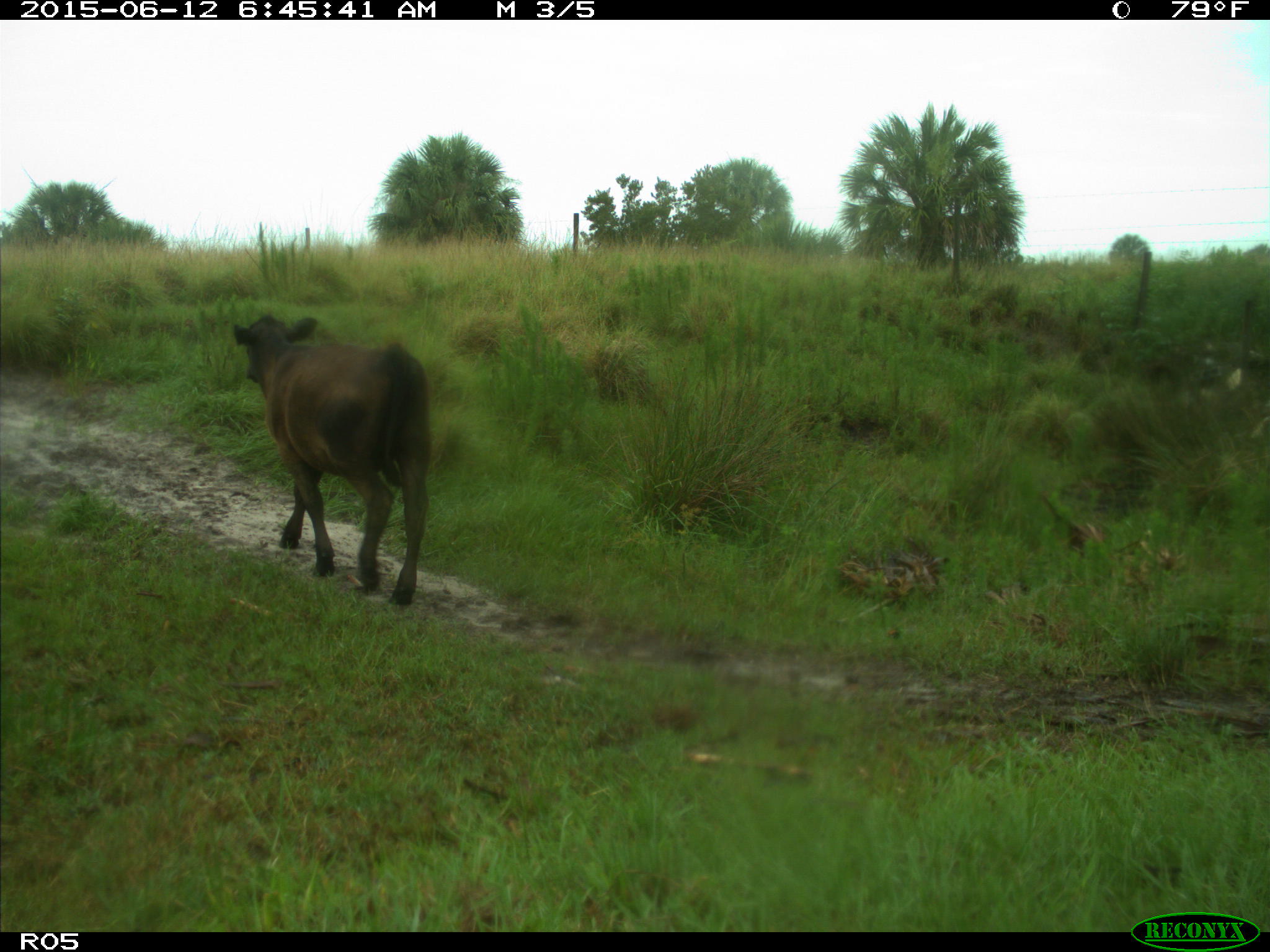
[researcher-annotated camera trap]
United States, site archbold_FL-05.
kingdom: Animalia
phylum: Chordata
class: Mammalia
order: Artiodactyla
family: Bovidae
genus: Bos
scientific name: Bos taurus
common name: domestic cow